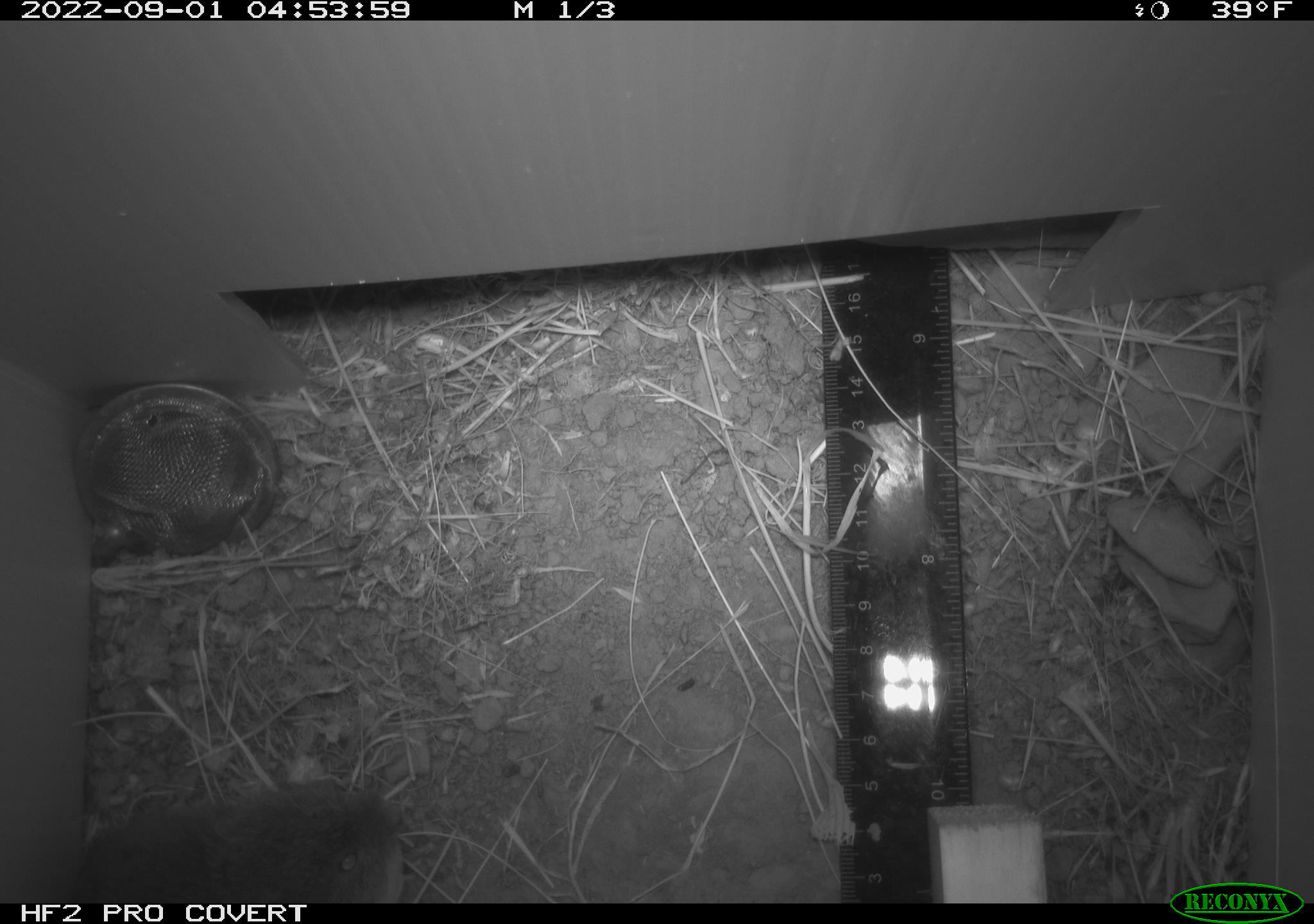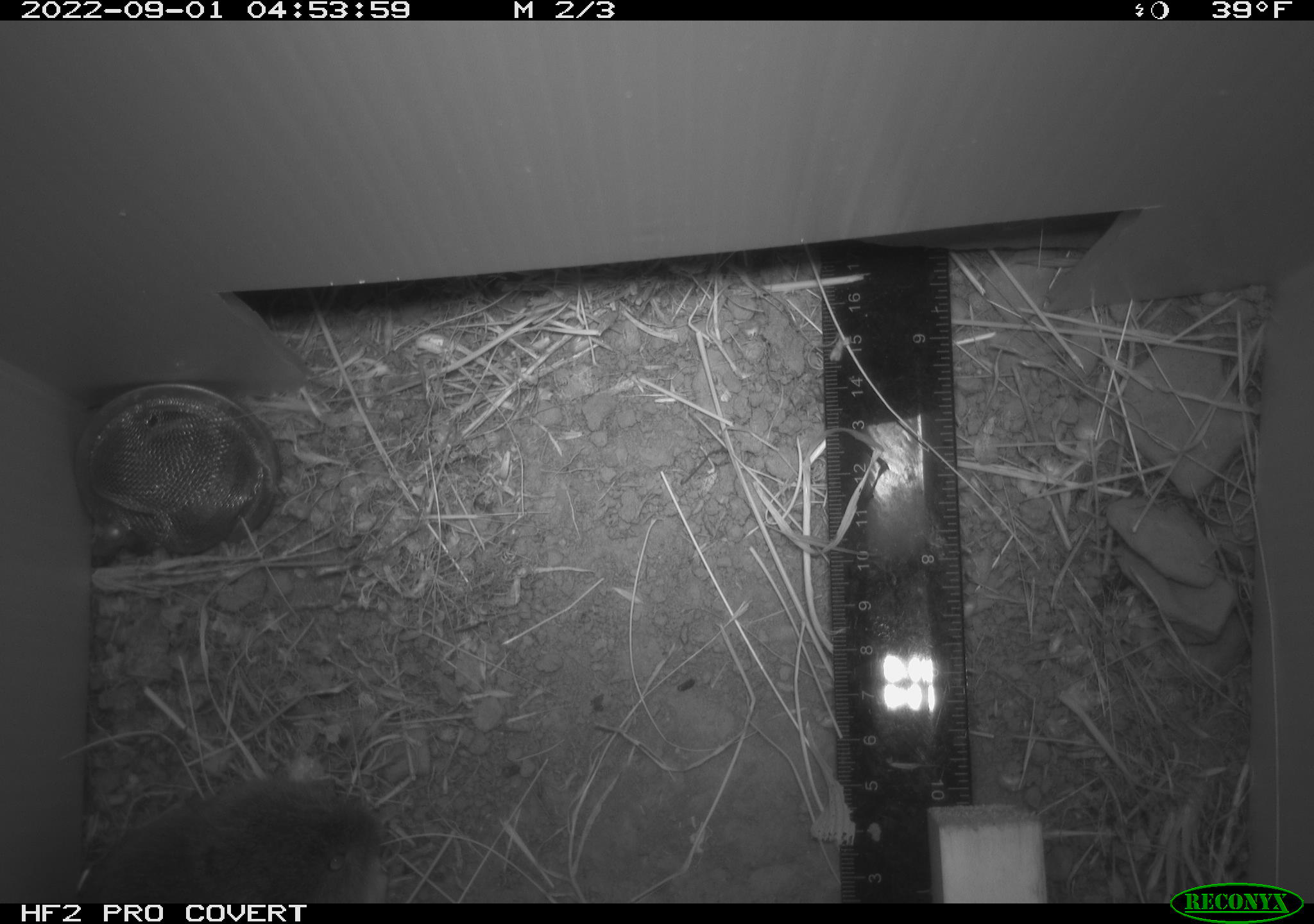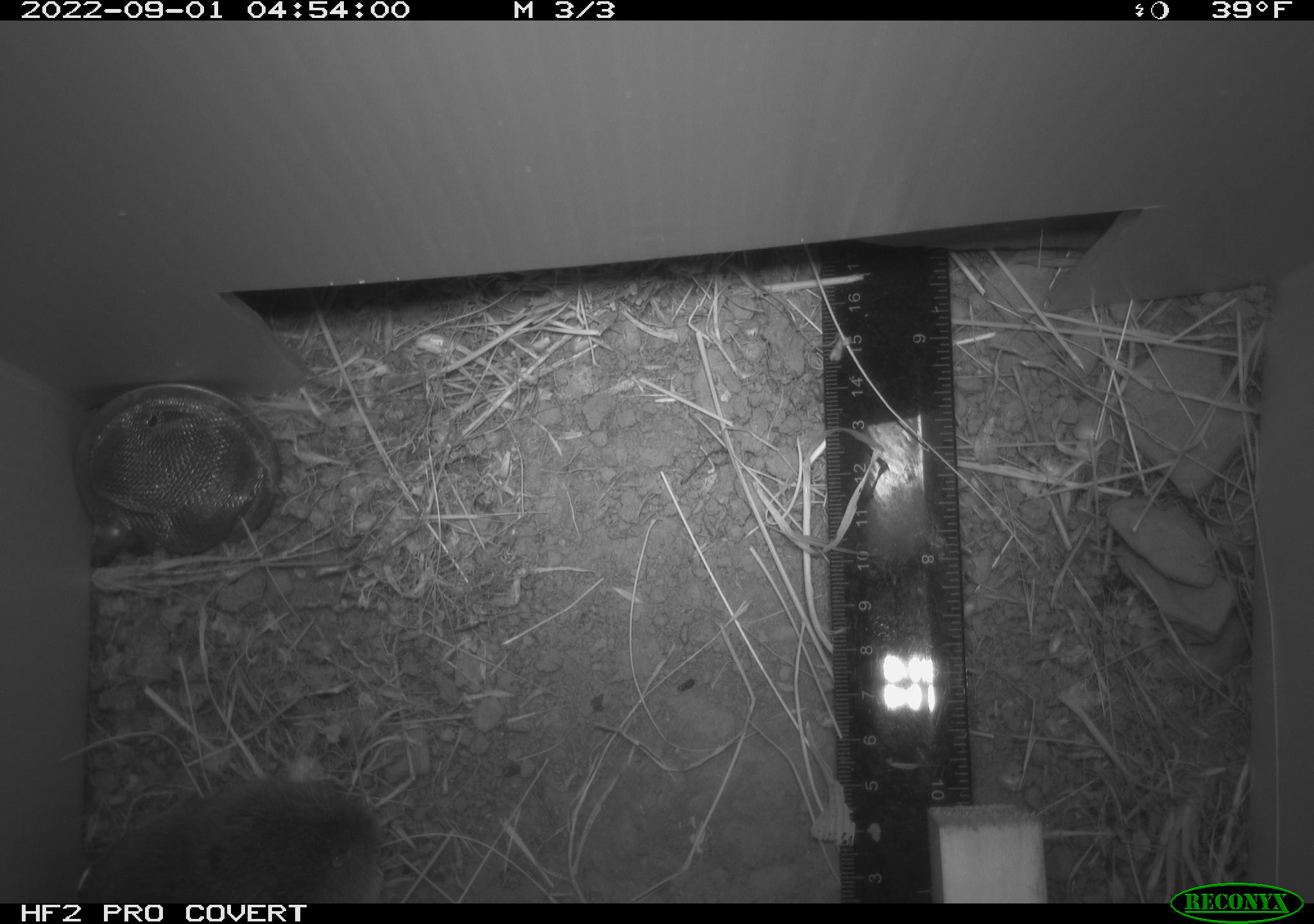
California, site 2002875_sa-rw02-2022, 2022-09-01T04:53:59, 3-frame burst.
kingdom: Animalia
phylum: Chordata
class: Mammalia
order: Rodentia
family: Cricetidae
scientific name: Arvicolinae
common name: voles, lemmings, and muskrats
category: arvicolinae subfamily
Arvicolinae subfamily (voles, lemmings, and muskrats) (Arvicolinae).